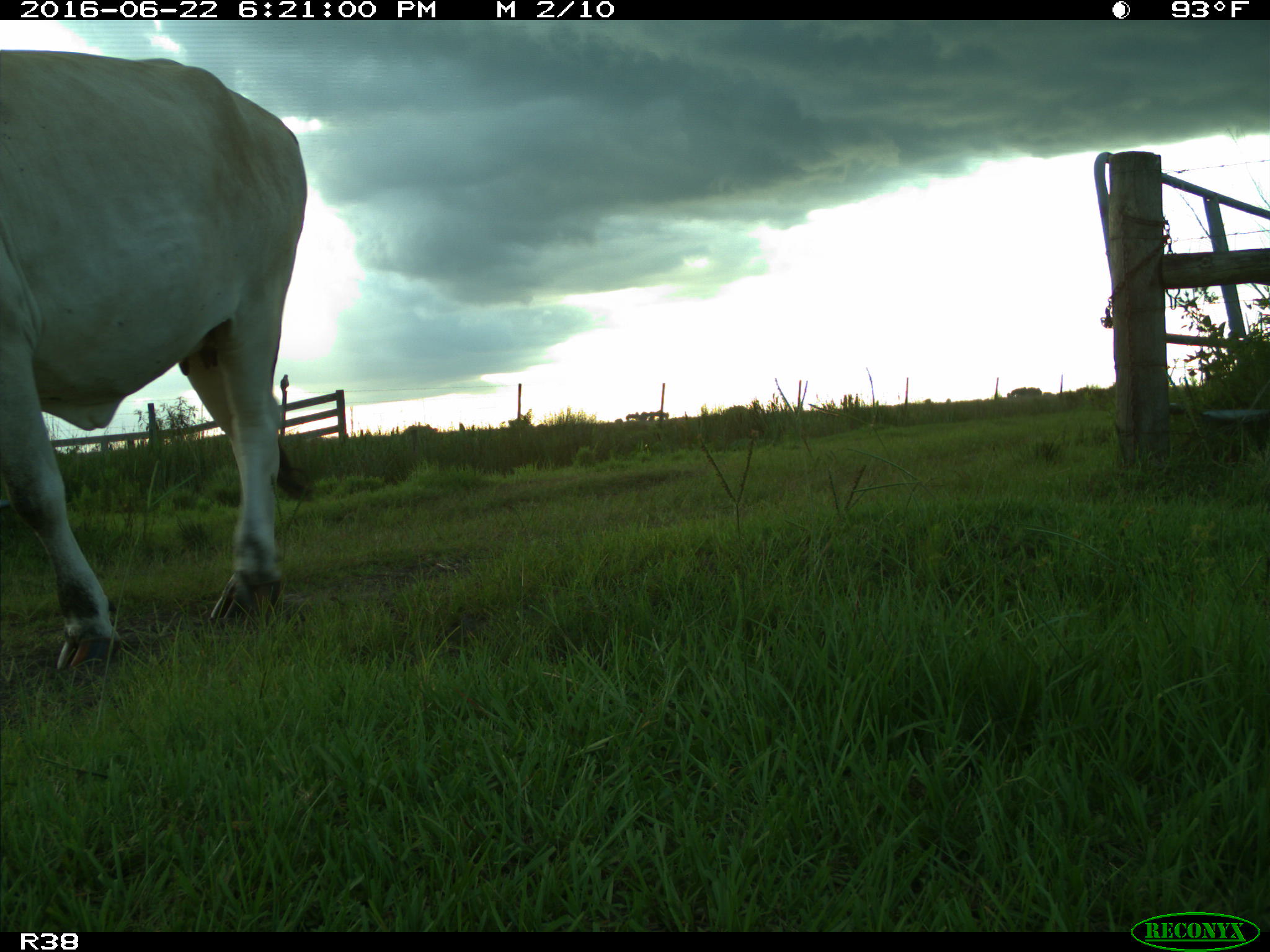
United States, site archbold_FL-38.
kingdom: Animalia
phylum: Chordata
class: Mammalia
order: Artiodactyla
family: Bovidae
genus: Bos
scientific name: Bos taurus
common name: domestic cow